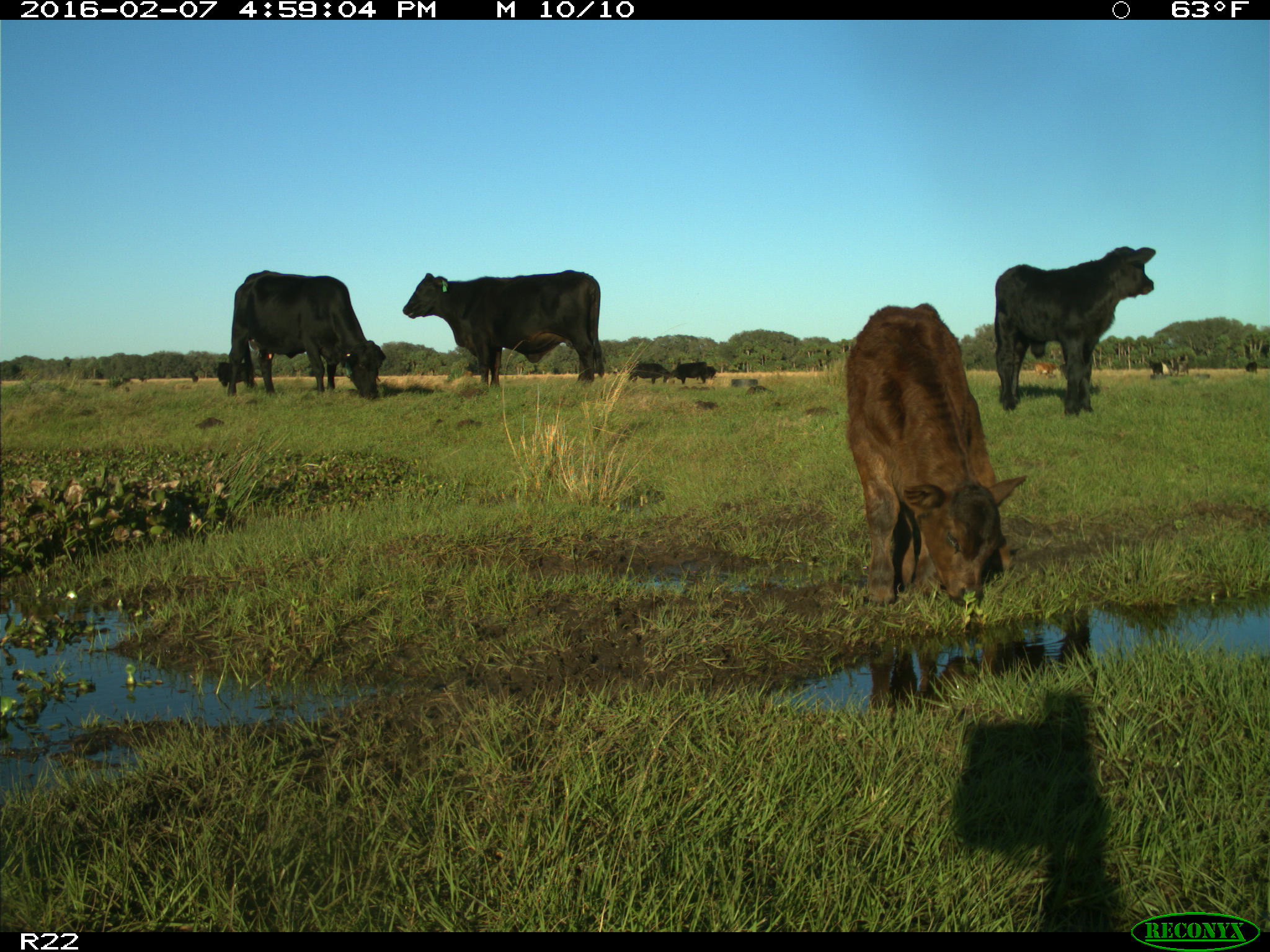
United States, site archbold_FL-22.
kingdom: Animalia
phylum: Chordata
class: Mammalia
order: Artiodactyla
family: Bovidae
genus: Bos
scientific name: Bos taurus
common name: domestic cow